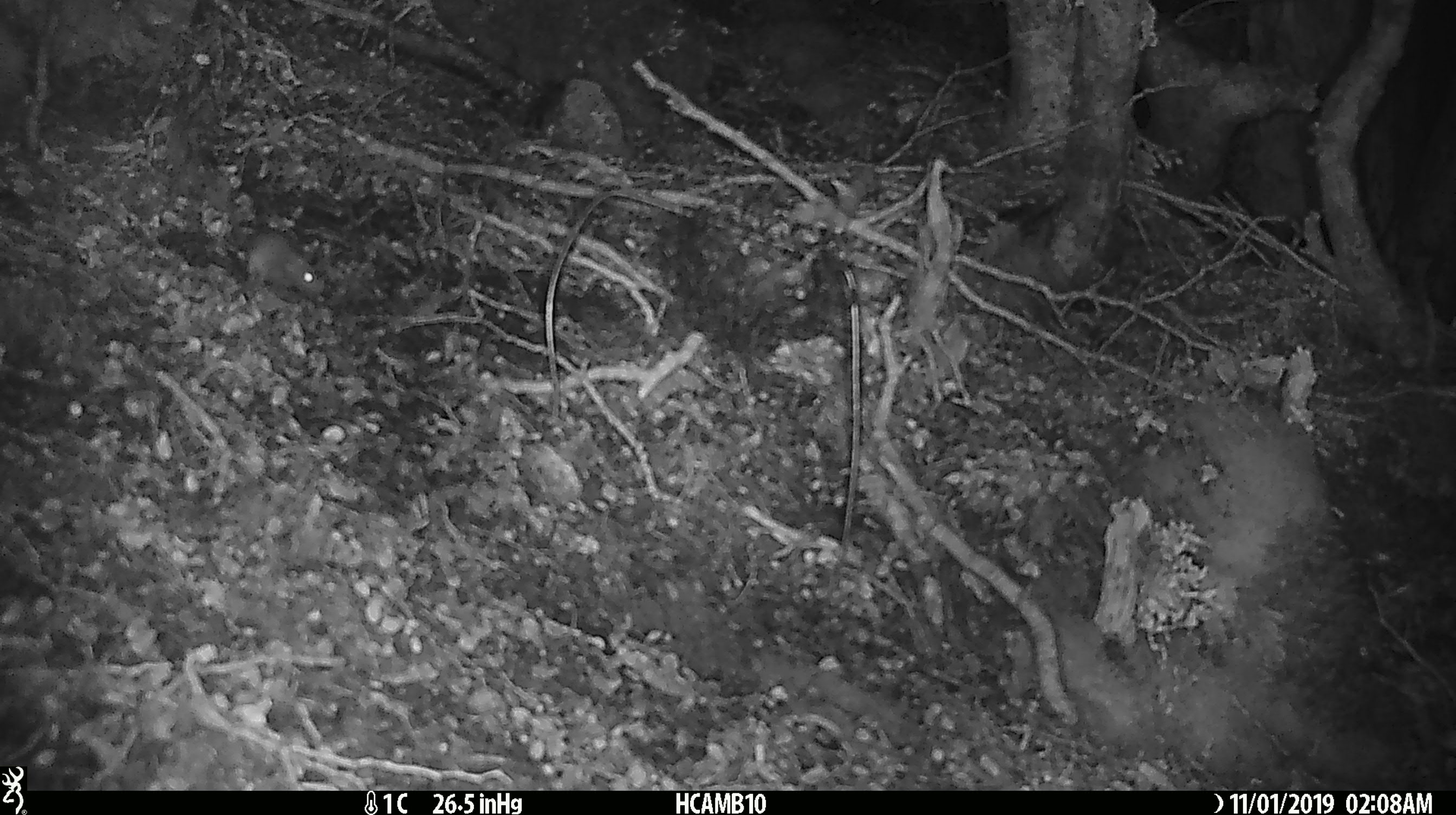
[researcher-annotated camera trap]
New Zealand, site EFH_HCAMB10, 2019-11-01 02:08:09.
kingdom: Animalia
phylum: Chordata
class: Mammalia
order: Rodentia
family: Muridae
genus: Mus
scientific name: Mus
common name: mouse